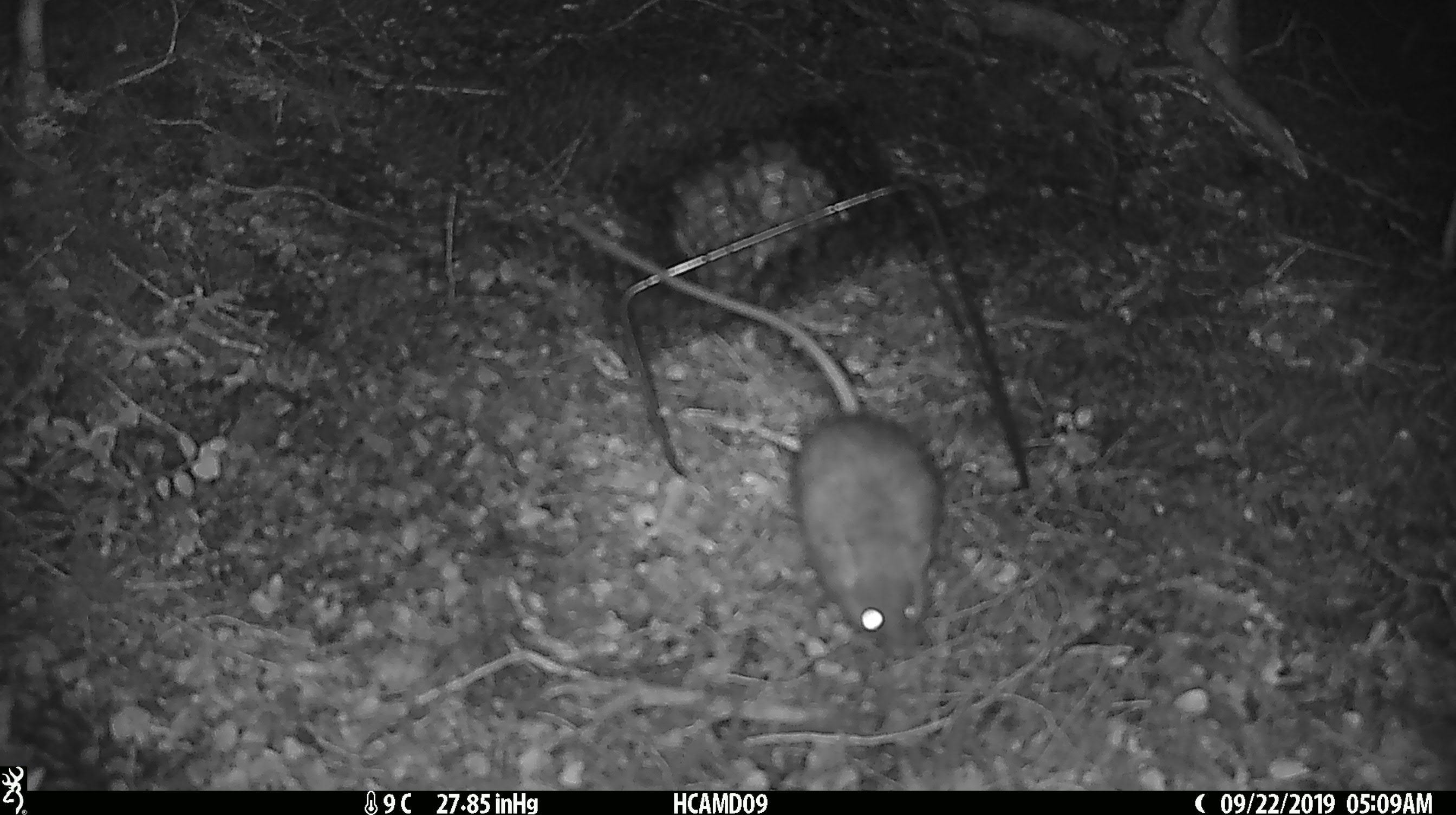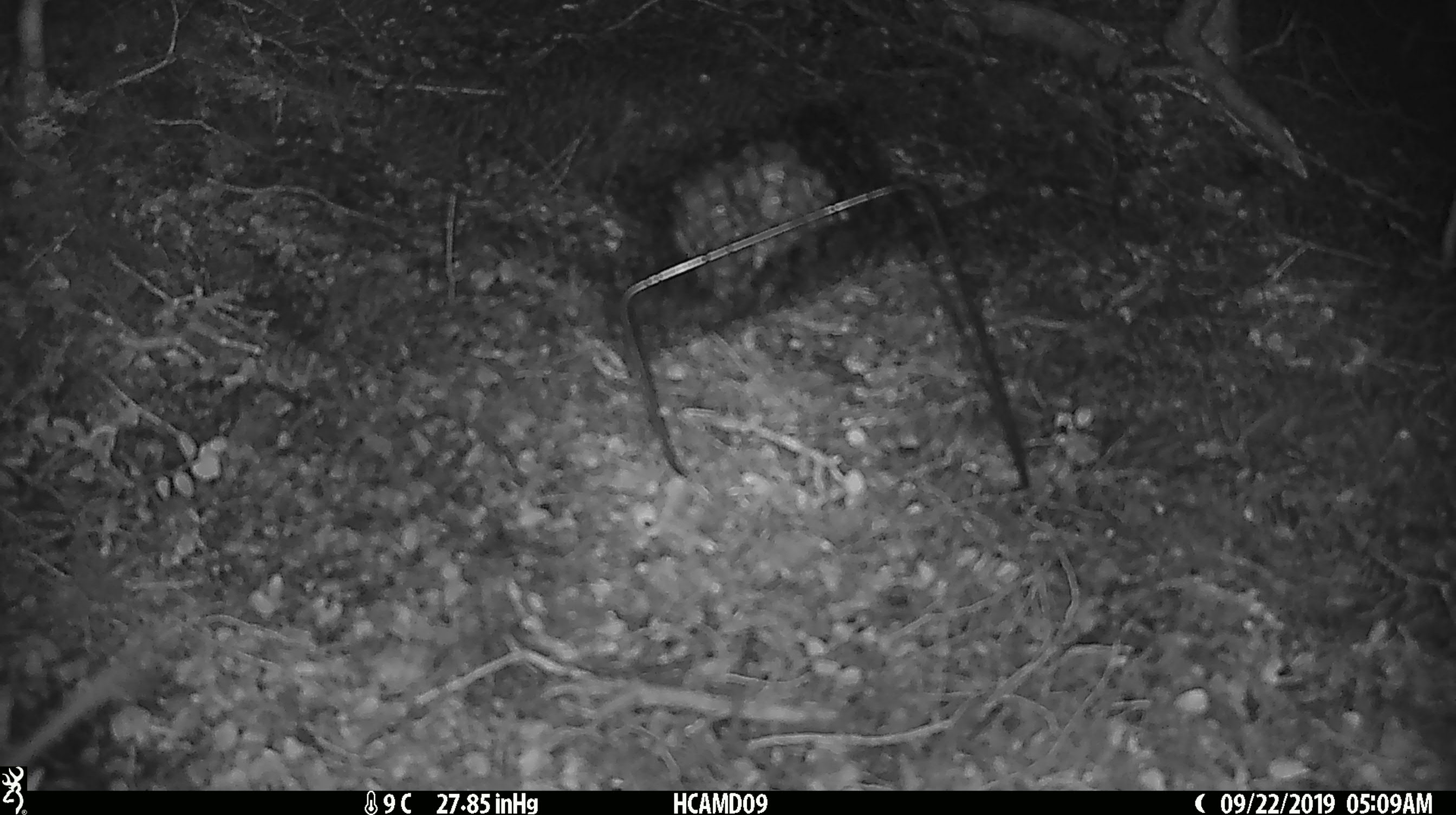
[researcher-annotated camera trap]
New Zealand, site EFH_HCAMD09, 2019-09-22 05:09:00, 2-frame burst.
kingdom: Animalia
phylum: Chordata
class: Mammalia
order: Rodentia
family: Muridae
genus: Rattus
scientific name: Rattus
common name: rat